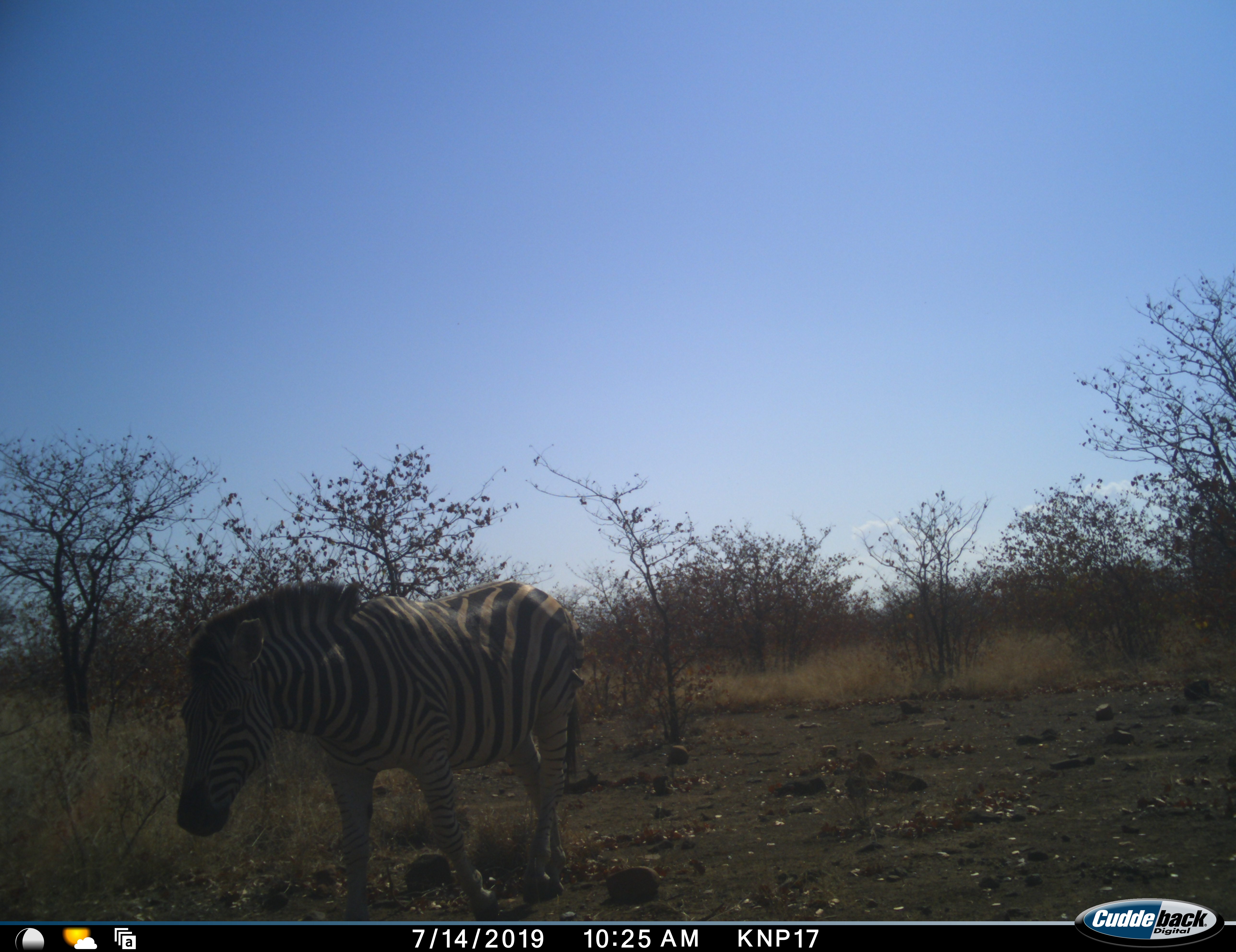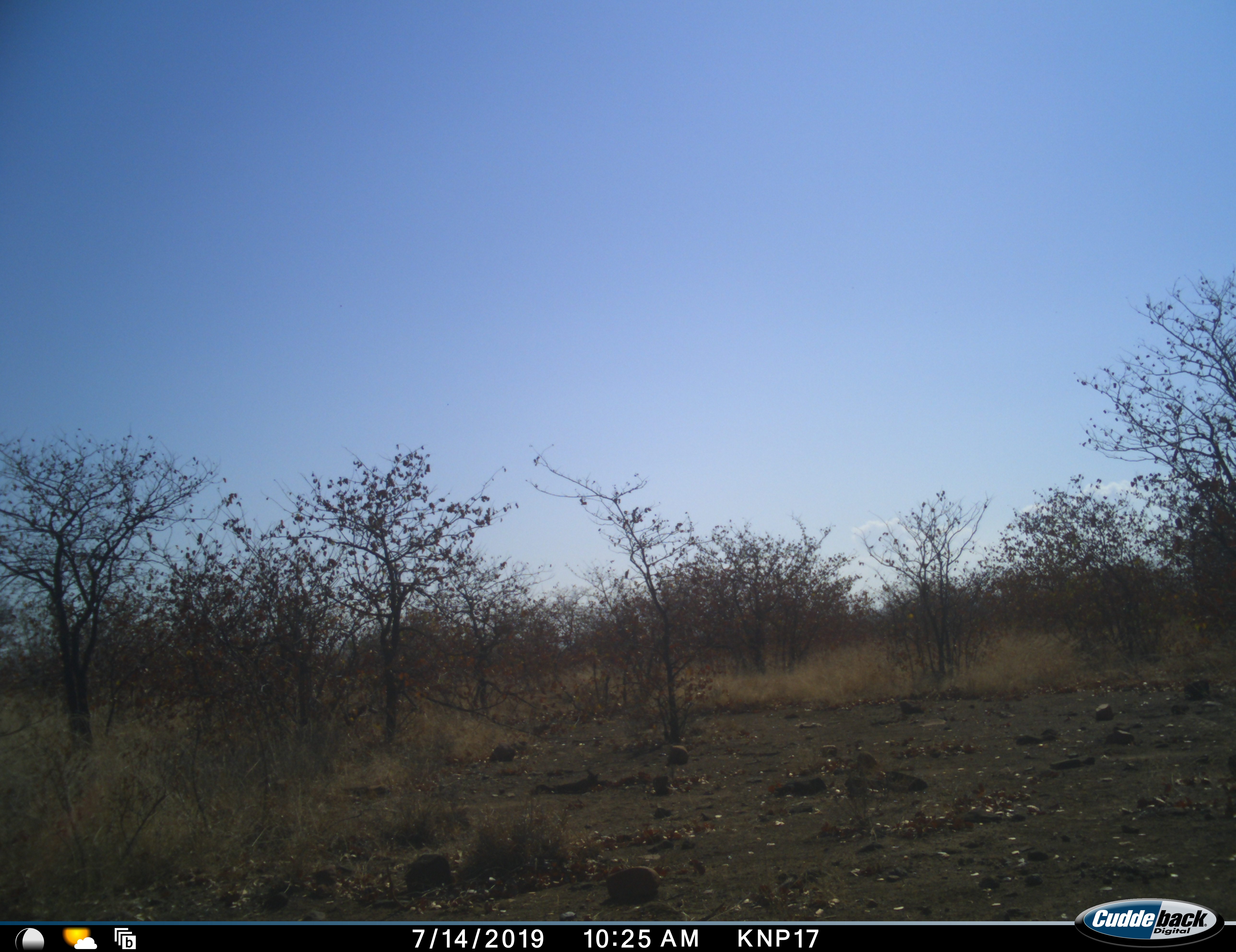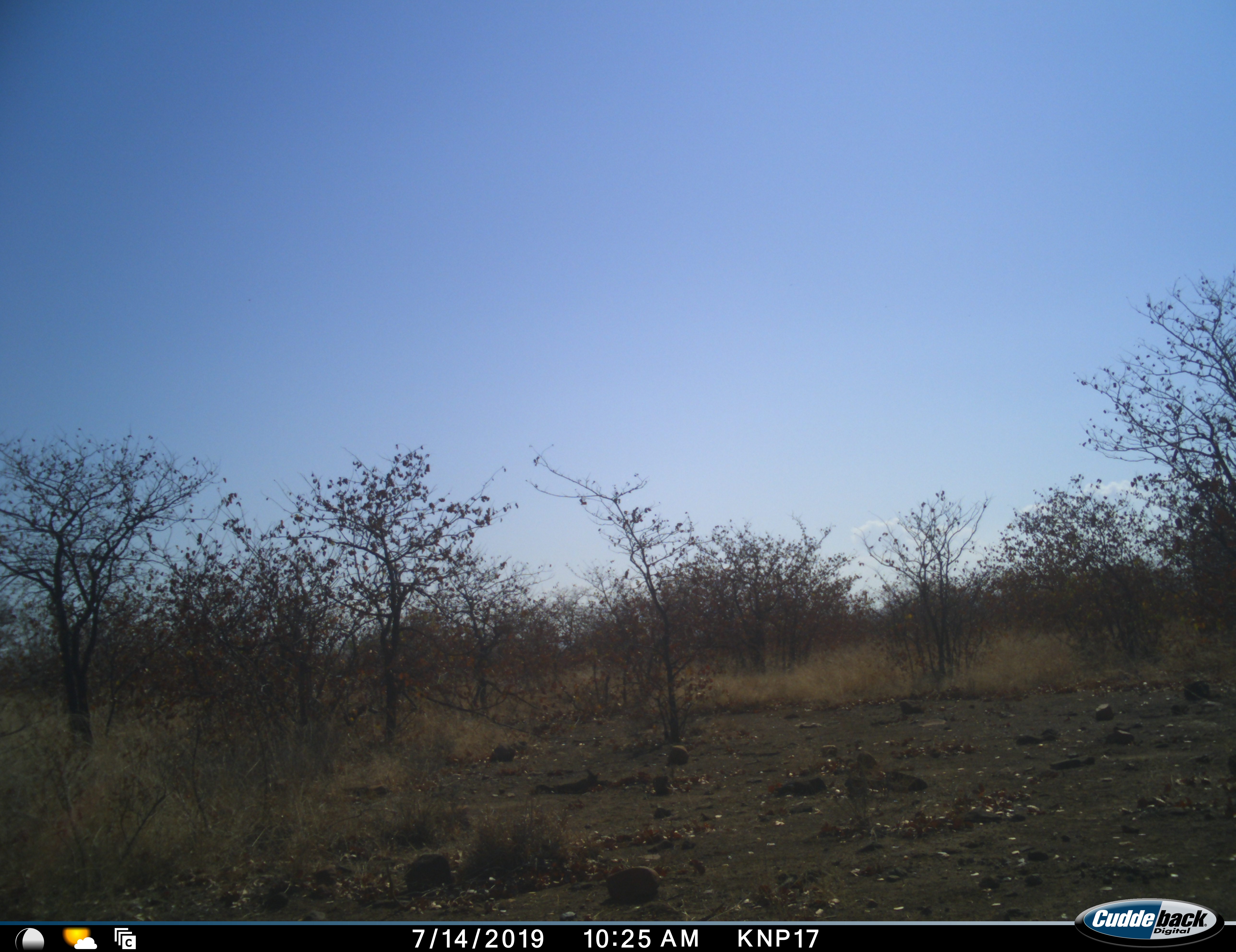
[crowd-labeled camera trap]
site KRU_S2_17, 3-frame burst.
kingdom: Animalia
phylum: Chordata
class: Mammalia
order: Perissodactyla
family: Equidae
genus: Equus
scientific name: Equus quagga burchellii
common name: burchell's zebra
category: zebraburchells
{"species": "zebraburchells (burchell's zebra) (Equus quagga burchellii)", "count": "1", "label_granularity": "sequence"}